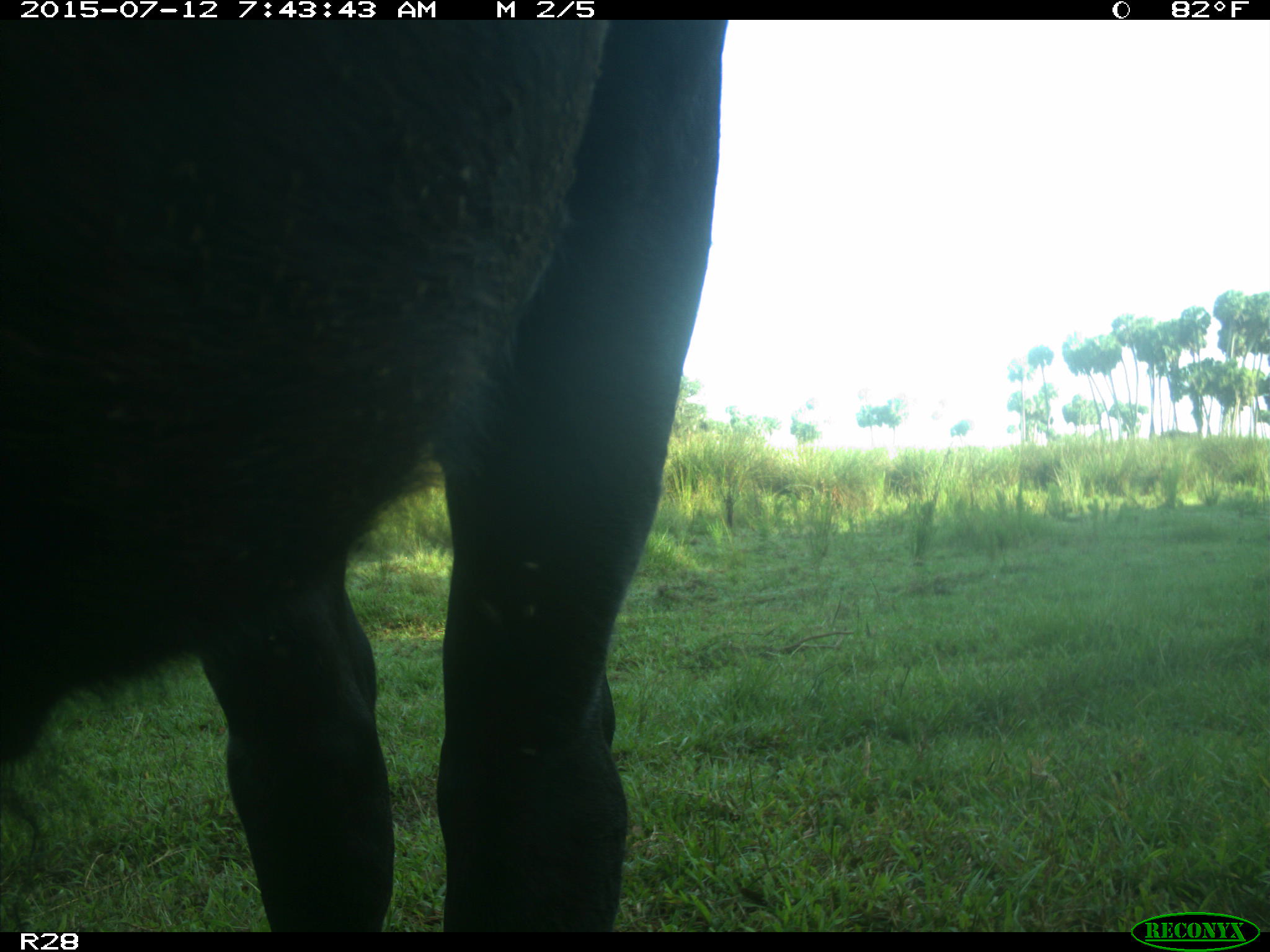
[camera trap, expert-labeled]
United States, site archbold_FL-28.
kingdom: Animalia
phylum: Chordata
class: Mammalia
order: Artiodactyla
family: Bovidae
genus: Bos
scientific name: Bos taurus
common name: domestic cow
Bos taurus (domestic cow).